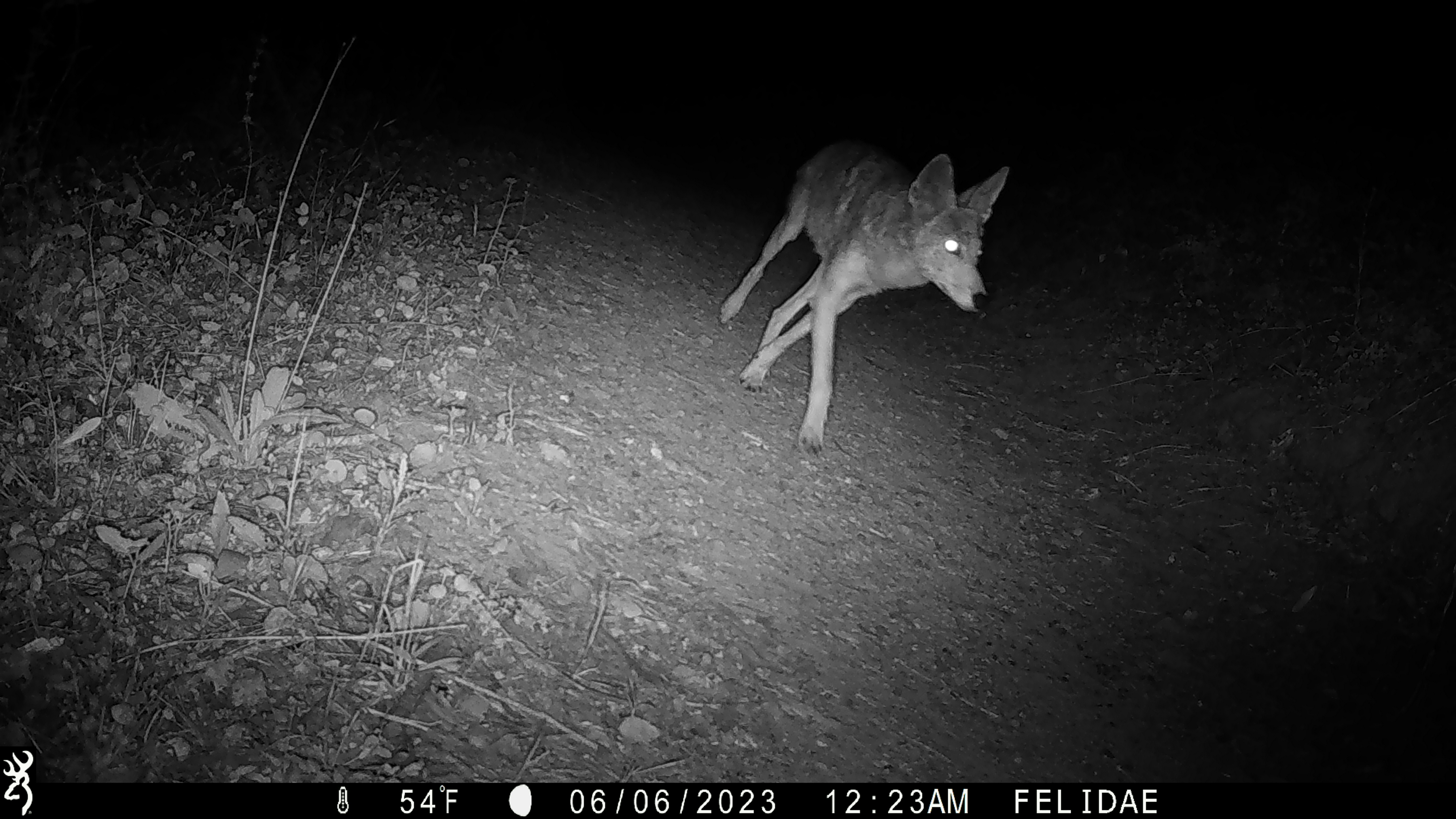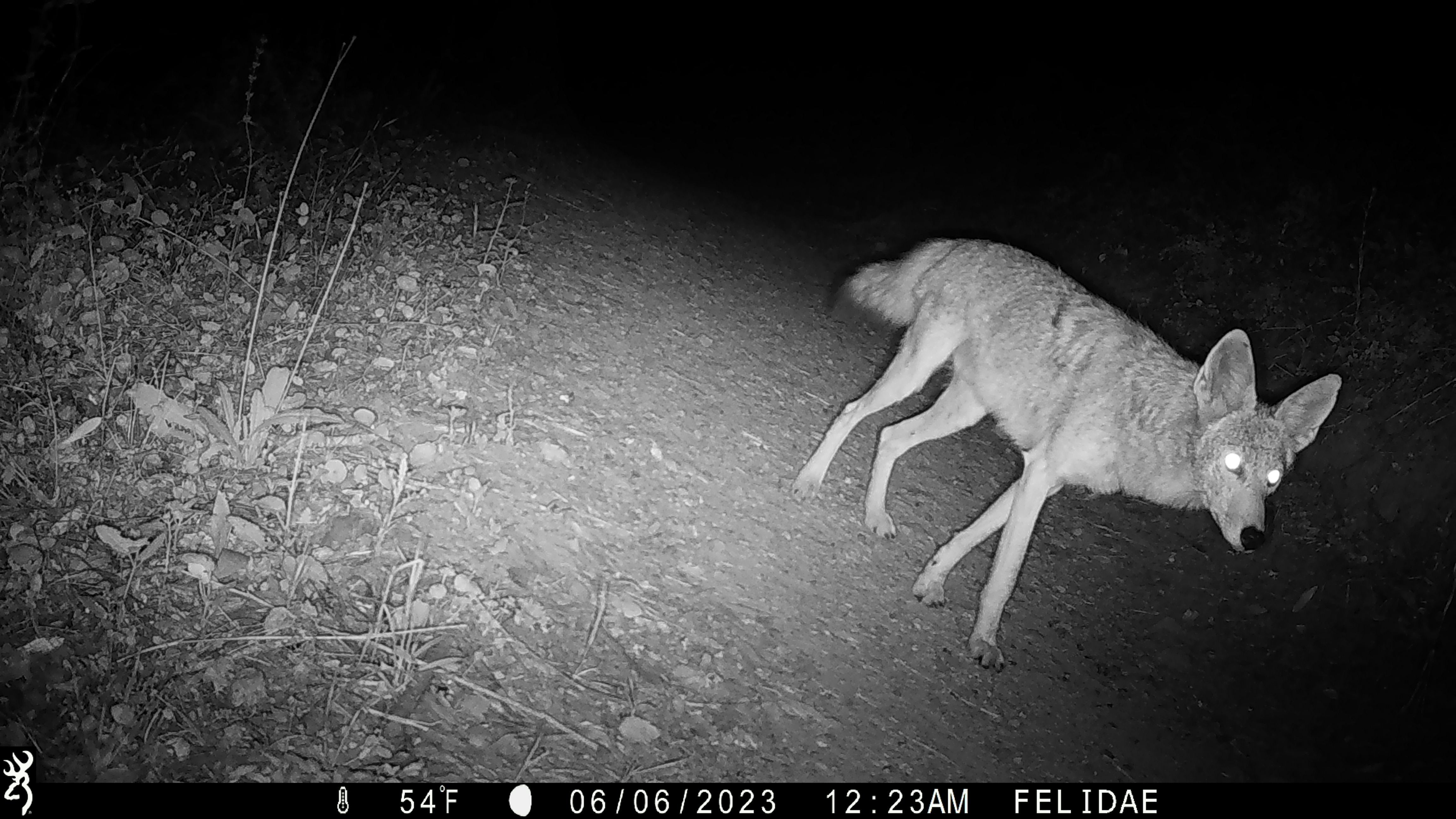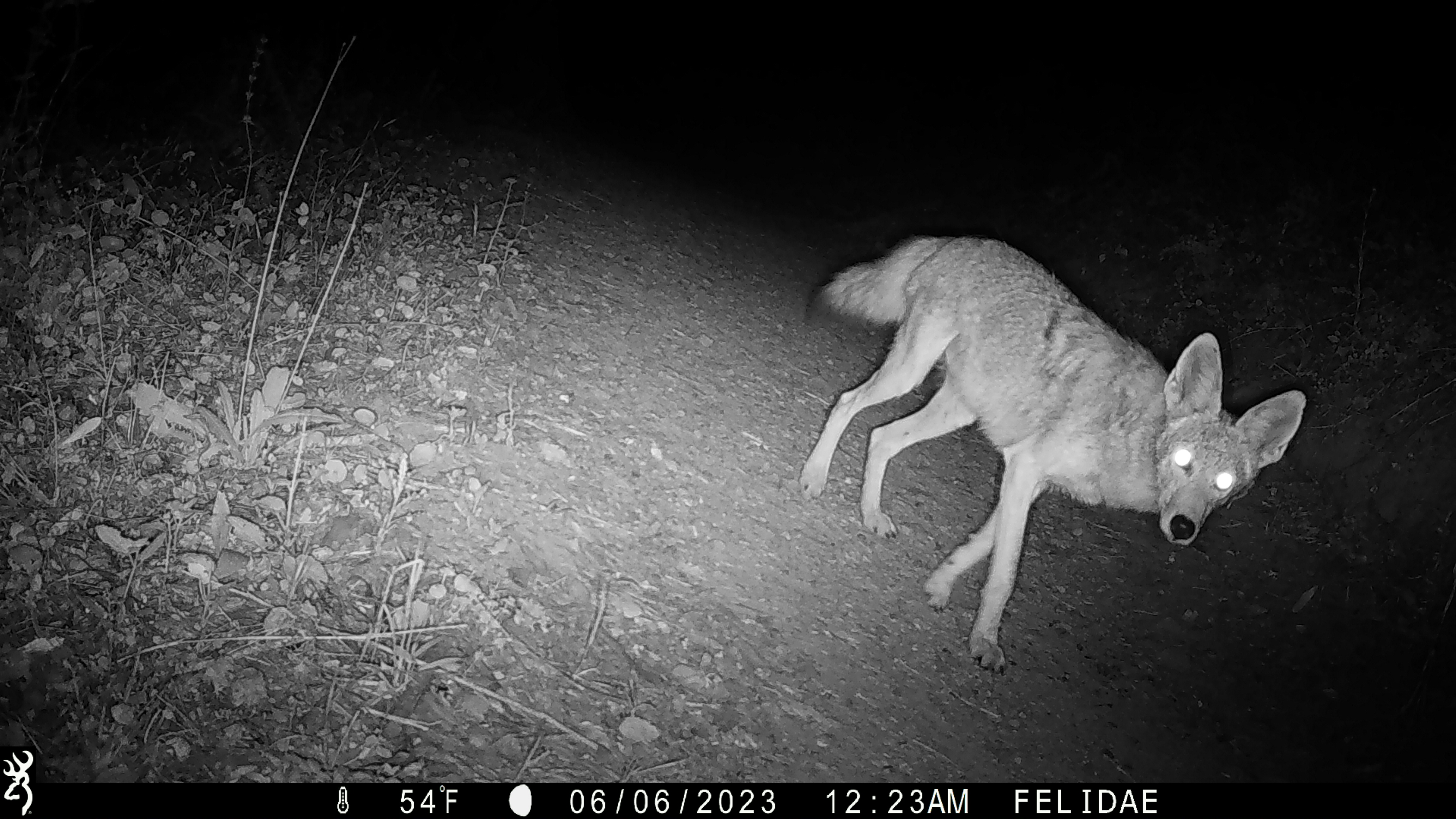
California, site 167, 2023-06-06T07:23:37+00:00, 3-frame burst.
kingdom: Animalia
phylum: Chordata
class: Mammalia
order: Carnivora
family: Canidae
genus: Canis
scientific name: Canis latrans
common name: coyote